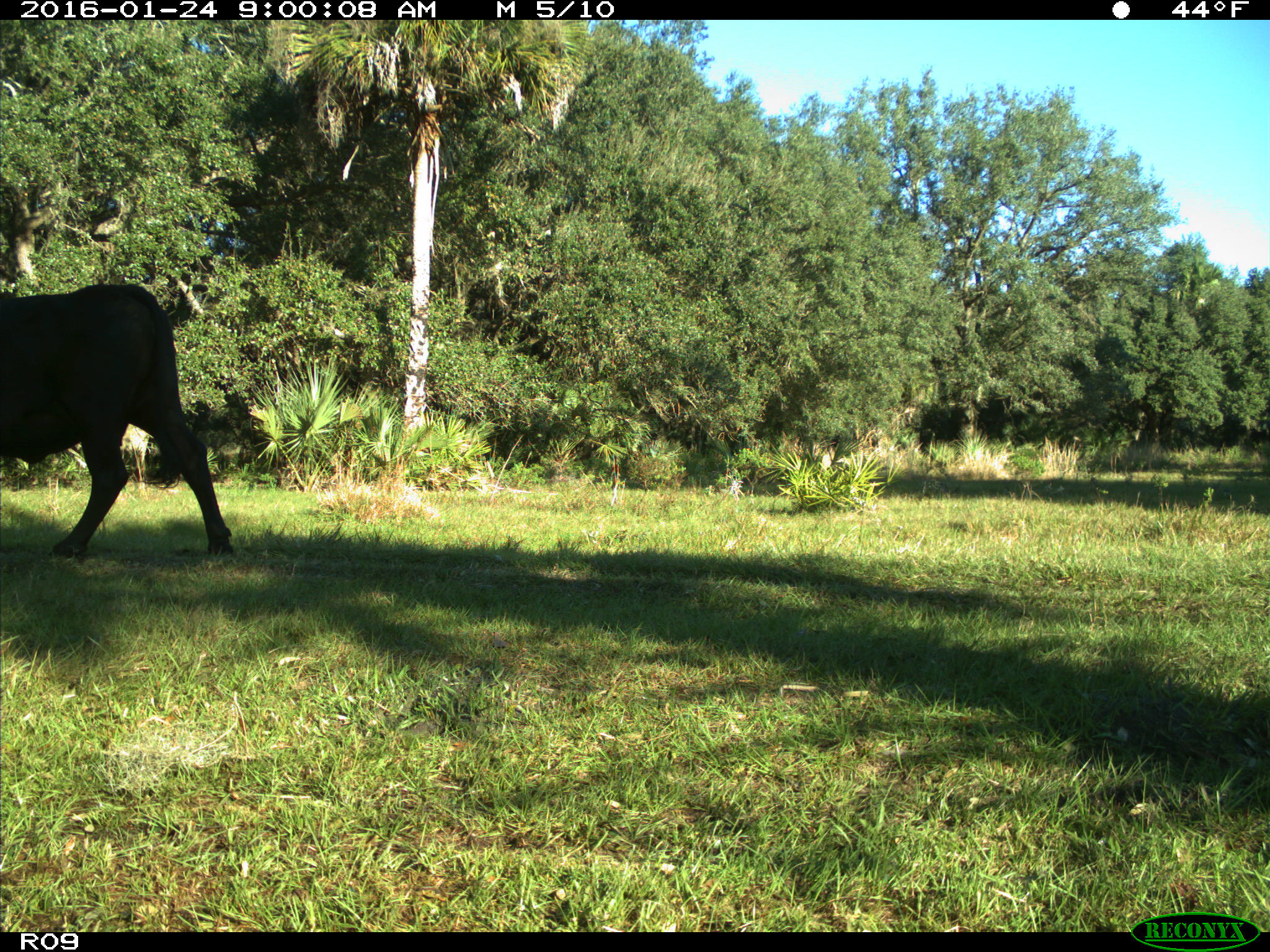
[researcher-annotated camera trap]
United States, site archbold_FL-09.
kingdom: Animalia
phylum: Chordata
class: Mammalia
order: Artiodactyla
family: Bovidae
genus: Bos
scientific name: Bos taurus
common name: domestic cow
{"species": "Bos taurus (domestic cow)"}